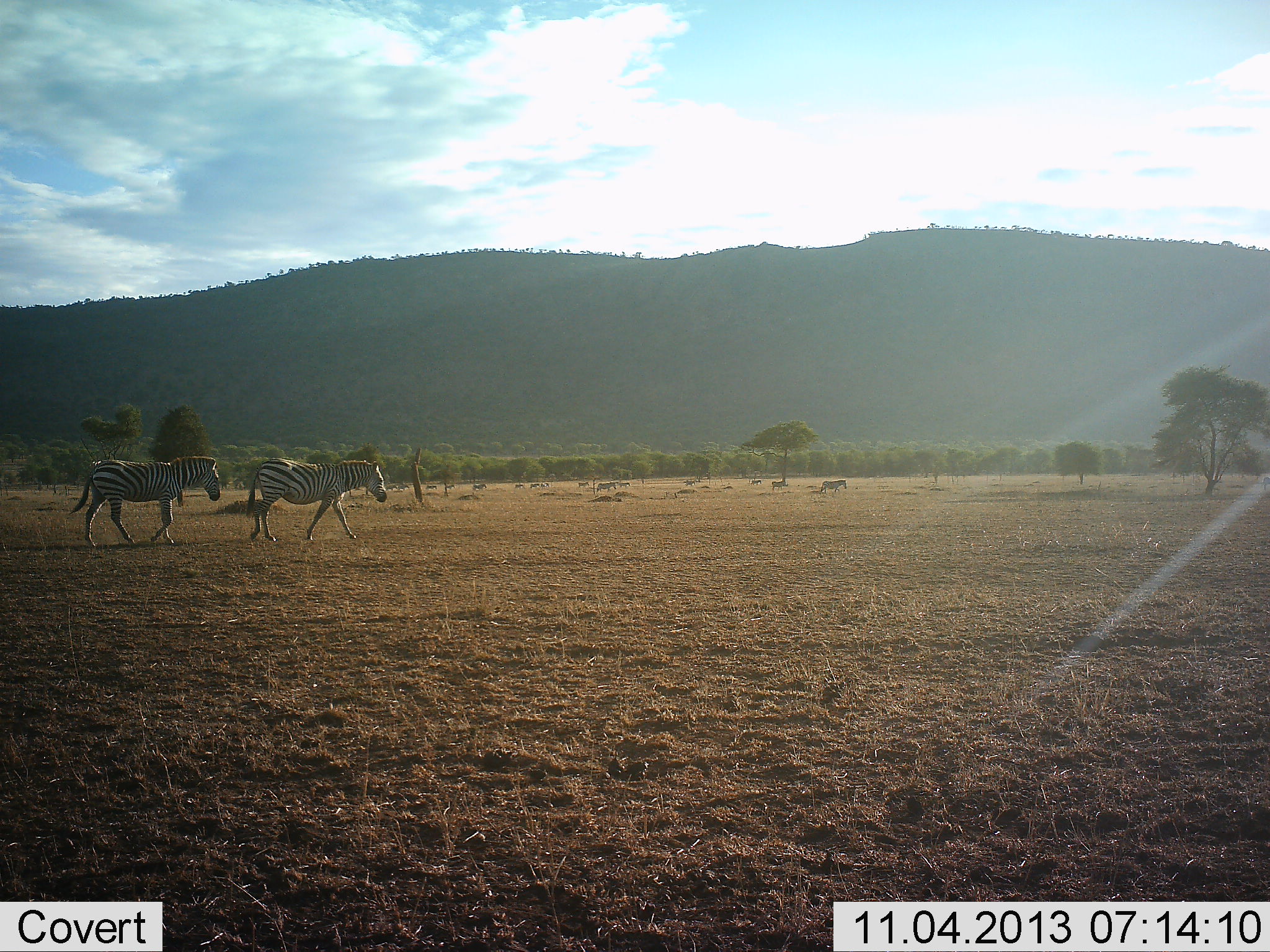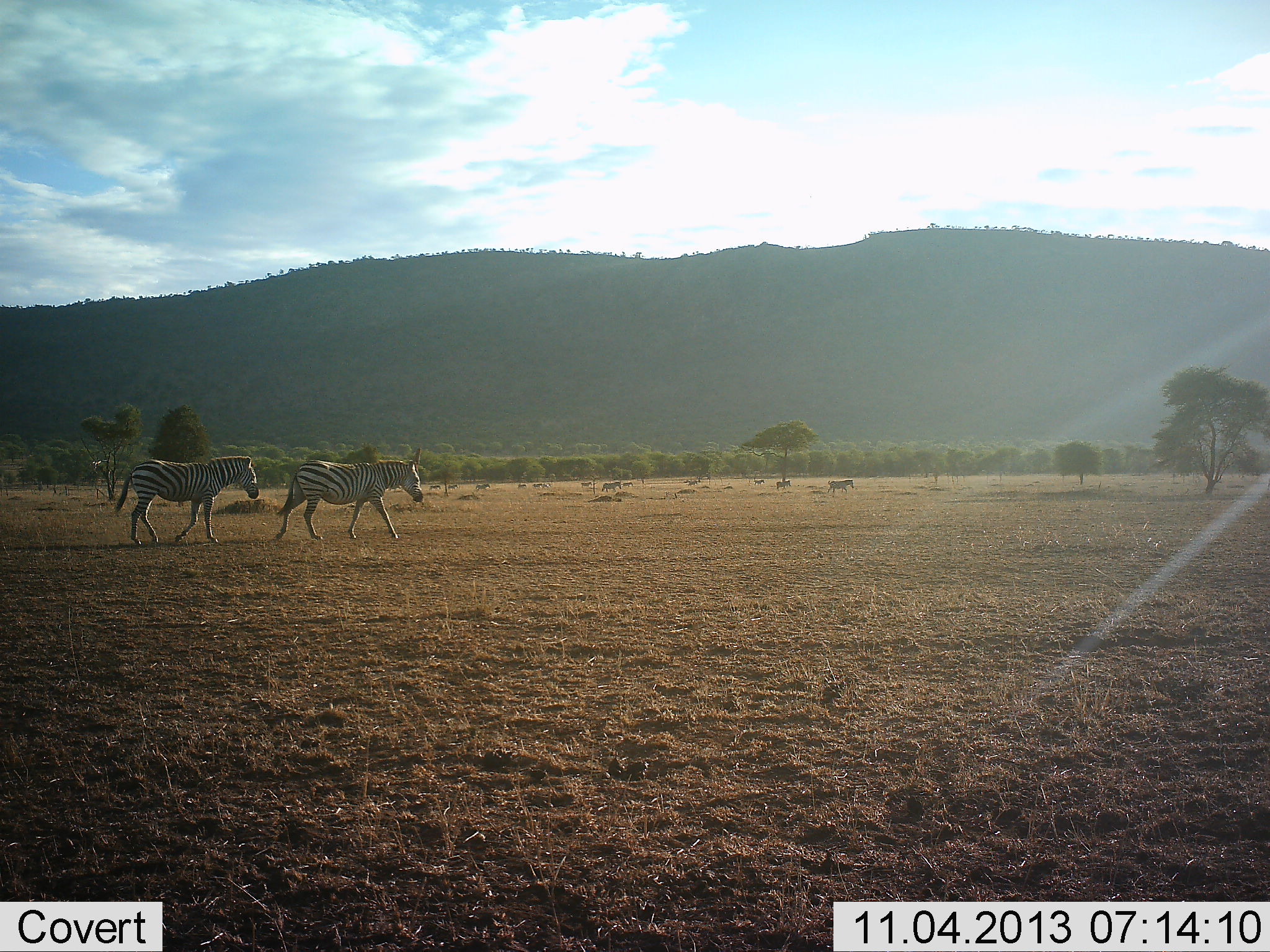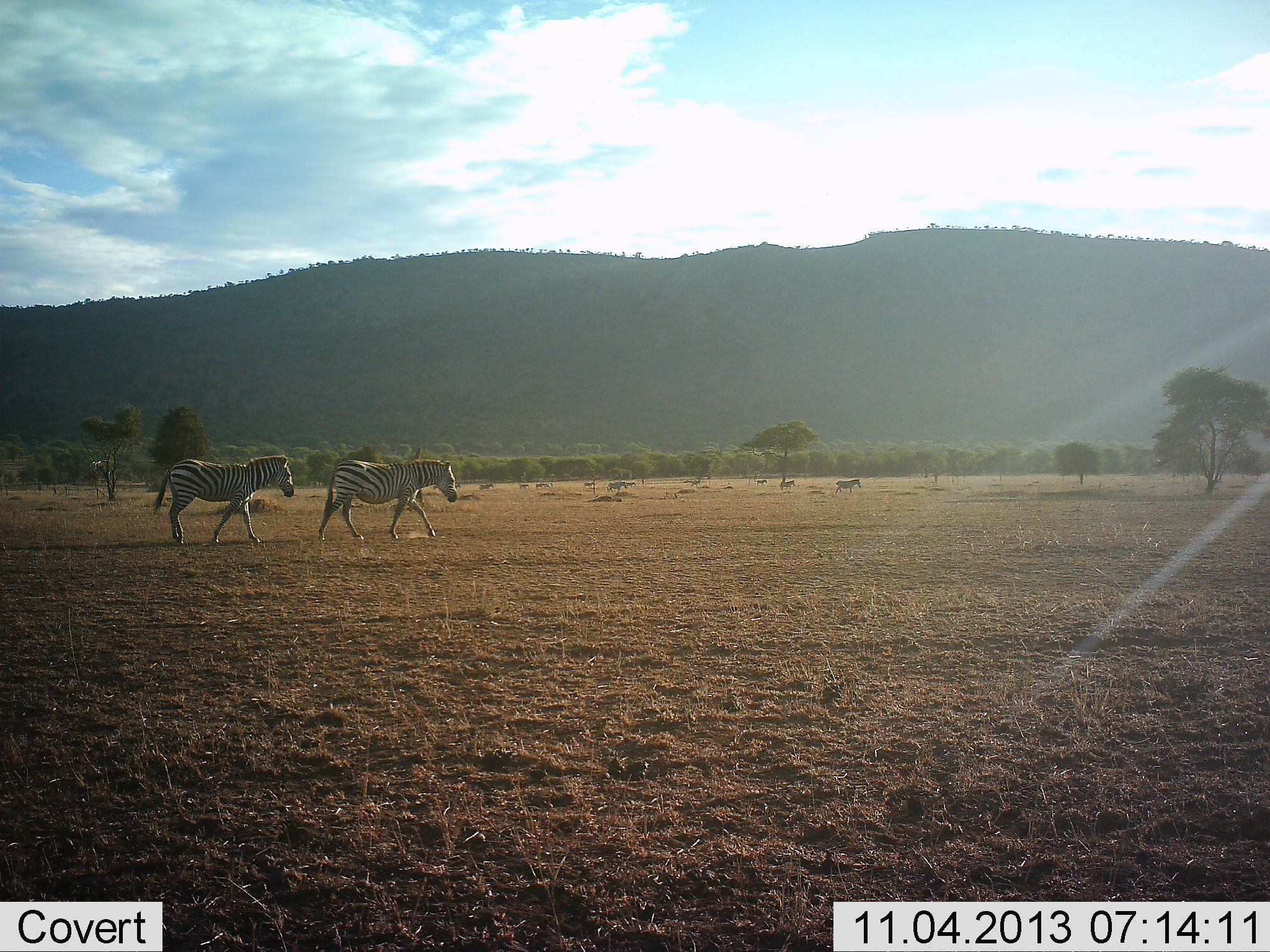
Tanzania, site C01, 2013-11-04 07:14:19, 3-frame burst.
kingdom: Animalia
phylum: Chordata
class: Mammalia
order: Perissodactyla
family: Equidae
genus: Equus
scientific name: Equus quagga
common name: plains zebra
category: zebra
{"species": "zebra (plains zebra) (Equus quagga)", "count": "10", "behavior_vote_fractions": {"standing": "0%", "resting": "0%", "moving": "100%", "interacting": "0%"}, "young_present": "0%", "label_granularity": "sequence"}